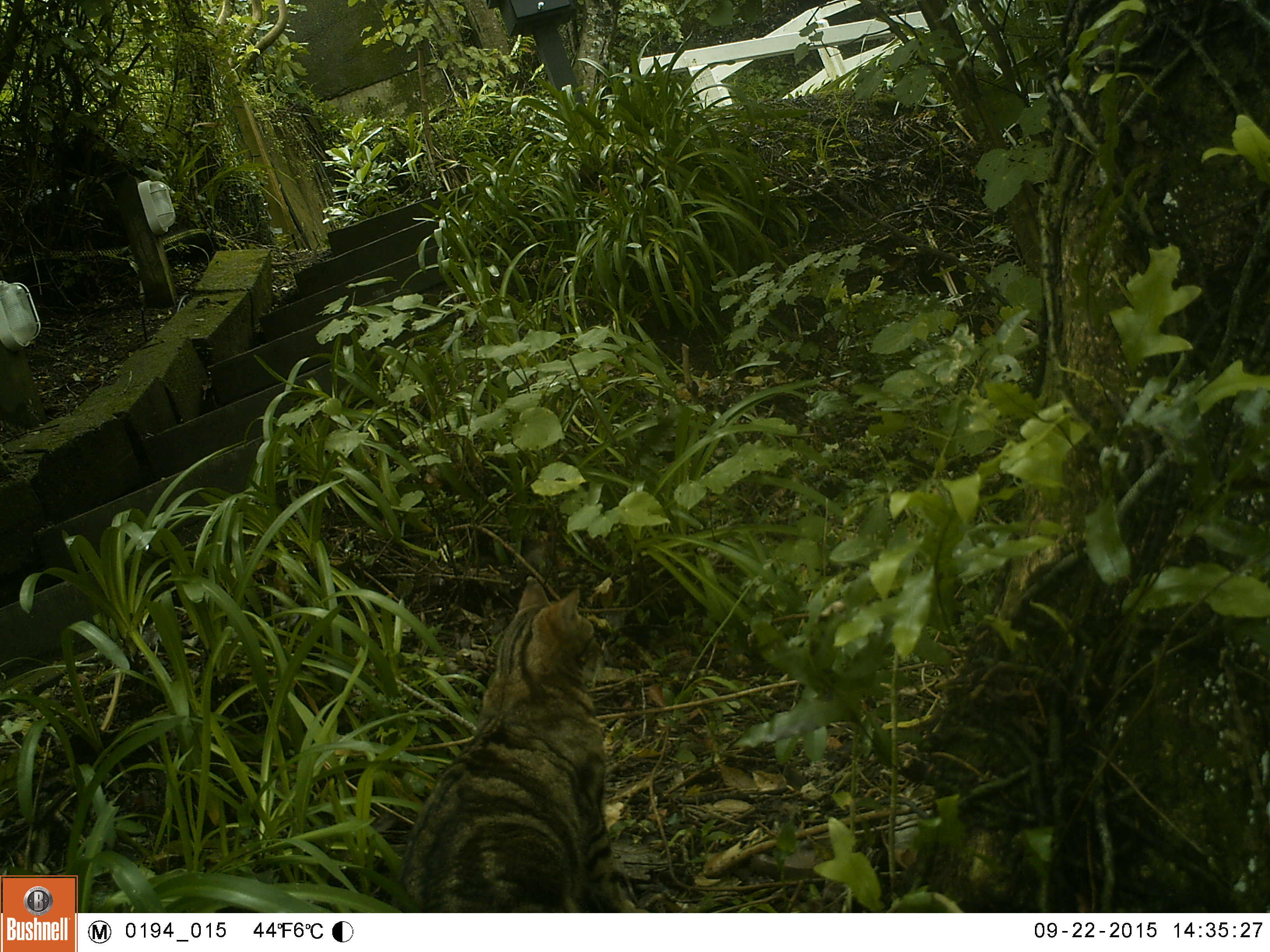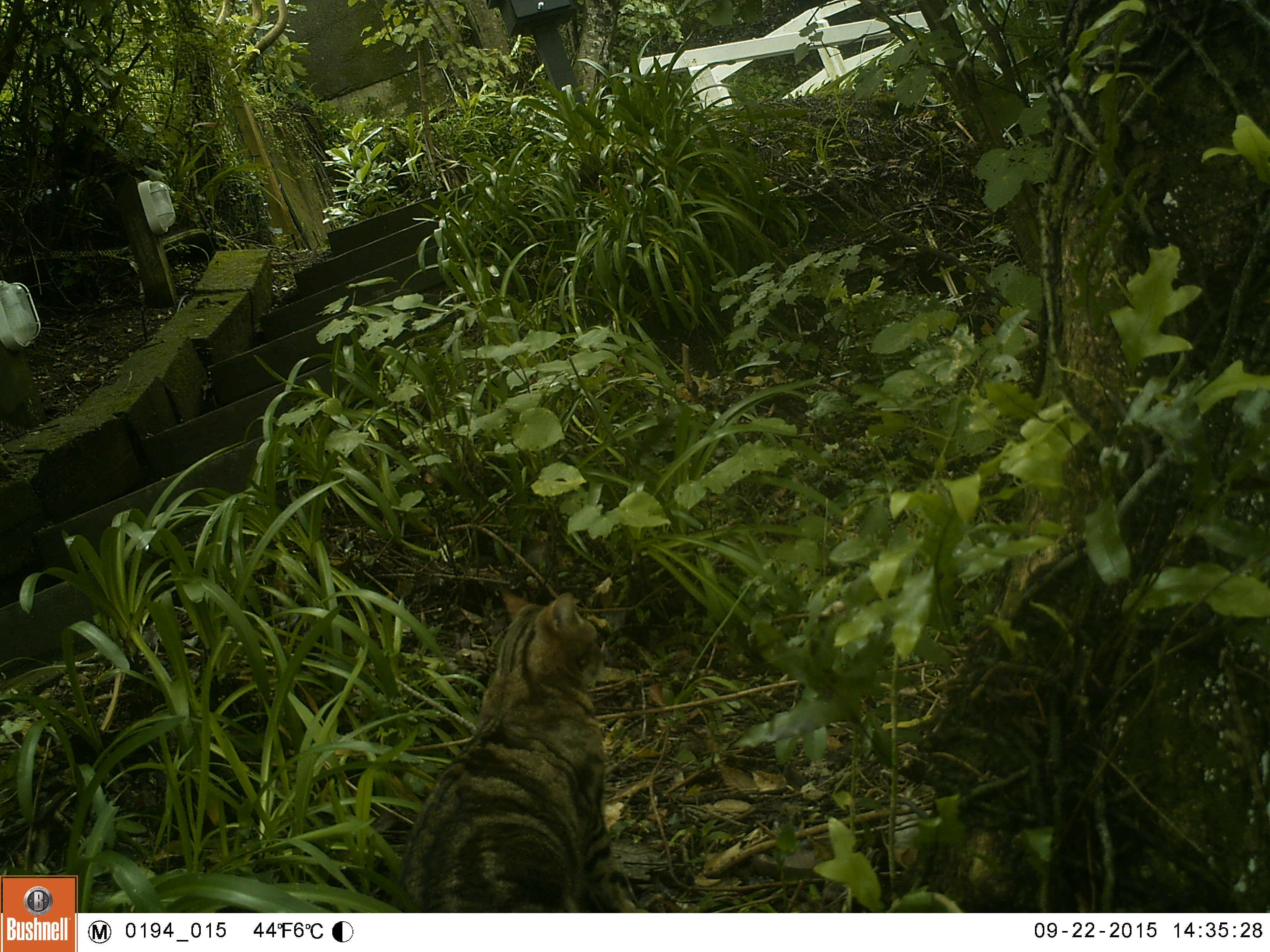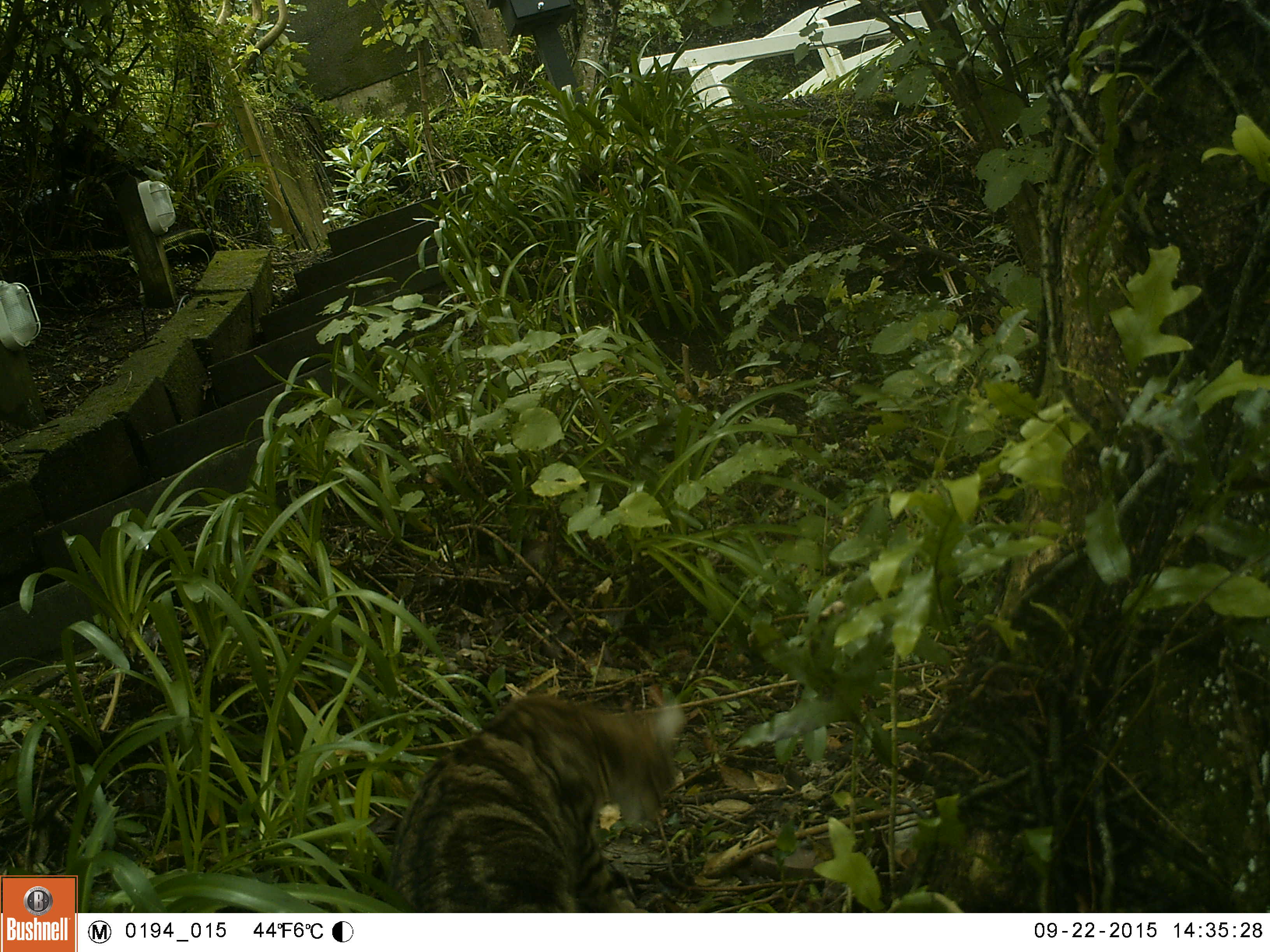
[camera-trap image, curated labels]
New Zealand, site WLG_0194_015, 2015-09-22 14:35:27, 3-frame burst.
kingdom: Animalia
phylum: Chordata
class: Mammalia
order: Carnivora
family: Felidae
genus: Felis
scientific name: Felis catus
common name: domestic cat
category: cat